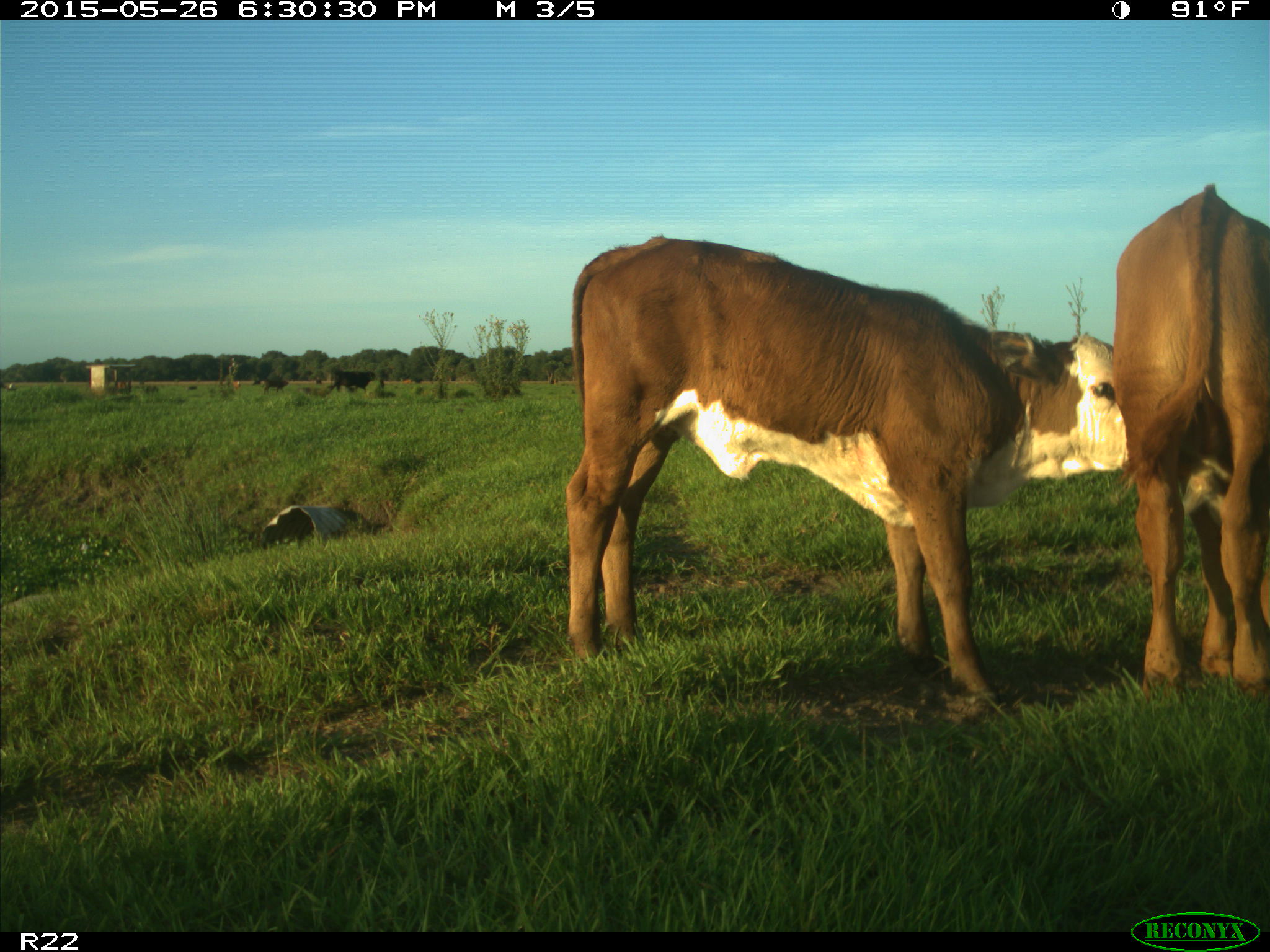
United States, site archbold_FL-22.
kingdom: Animalia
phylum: Chordata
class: Mammalia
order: Artiodactyla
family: Bovidae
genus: Bos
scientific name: Bos taurus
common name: domestic cow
Bos taurus (domestic cow).